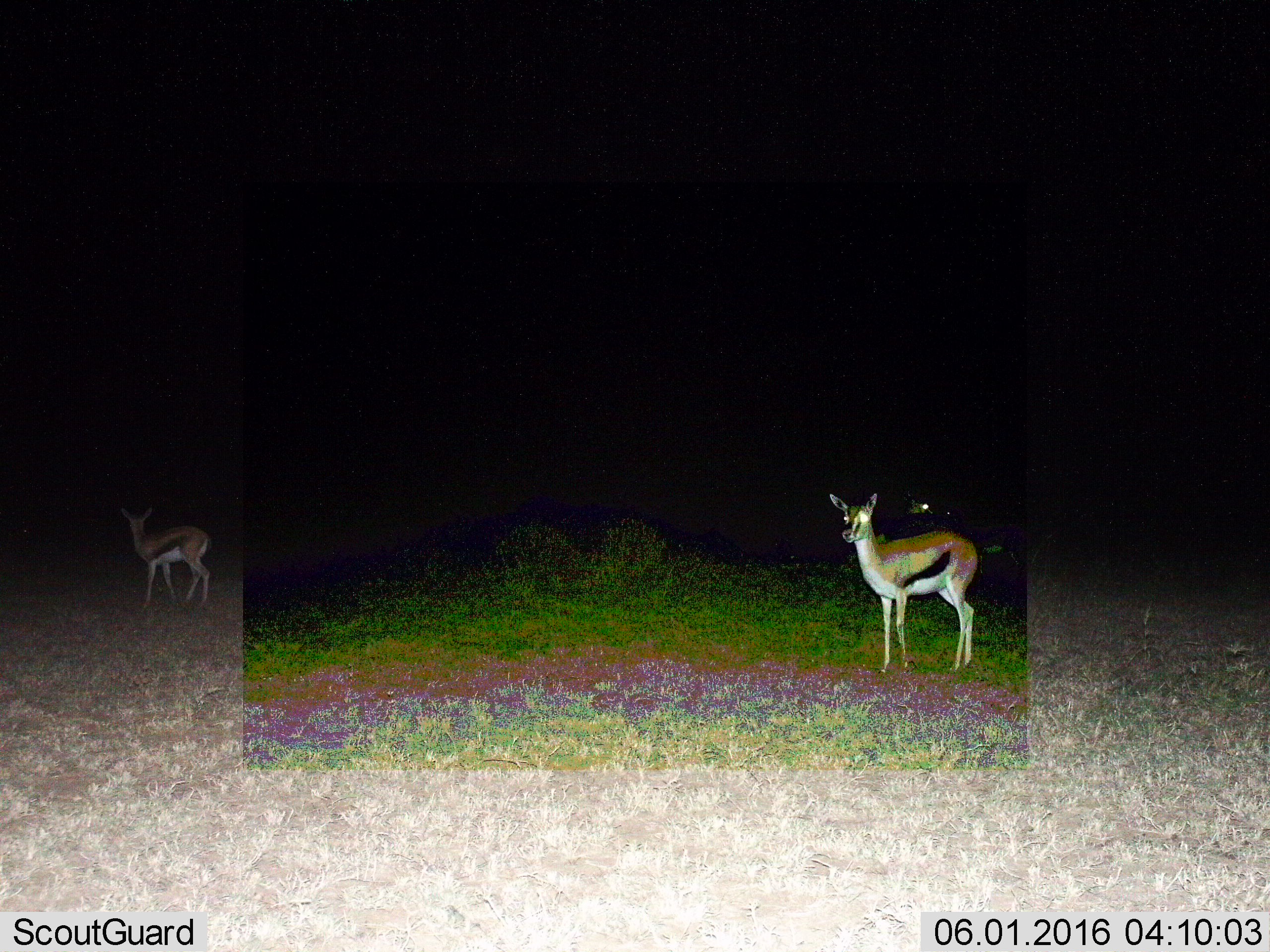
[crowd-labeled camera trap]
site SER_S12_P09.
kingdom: Animalia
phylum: Chordata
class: Mammalia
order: Artiodactyla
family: Bovidae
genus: Eudorcas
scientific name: Eudorcas thomsonii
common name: thomson's gazelle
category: gazellethomsons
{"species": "gazellethomsons (thomson's gazelle) (Eudorcas thomsonii)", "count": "2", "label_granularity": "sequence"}